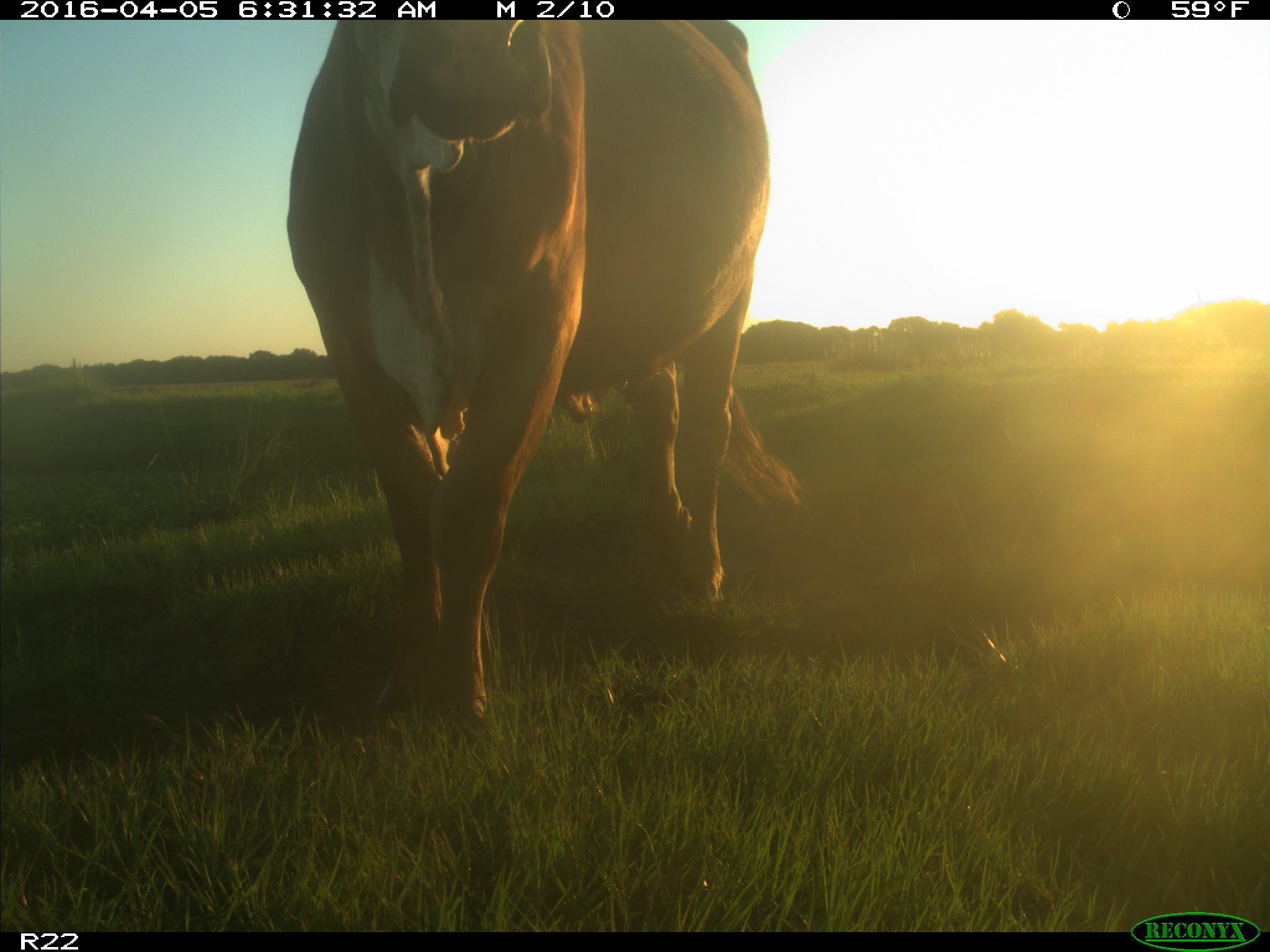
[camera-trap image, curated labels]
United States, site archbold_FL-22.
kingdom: Animalia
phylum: Chordata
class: Mammalia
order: Artiodactyla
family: Bovidae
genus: Bos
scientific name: Bos taurus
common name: domestic cow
Bos taurus (domestic cow).